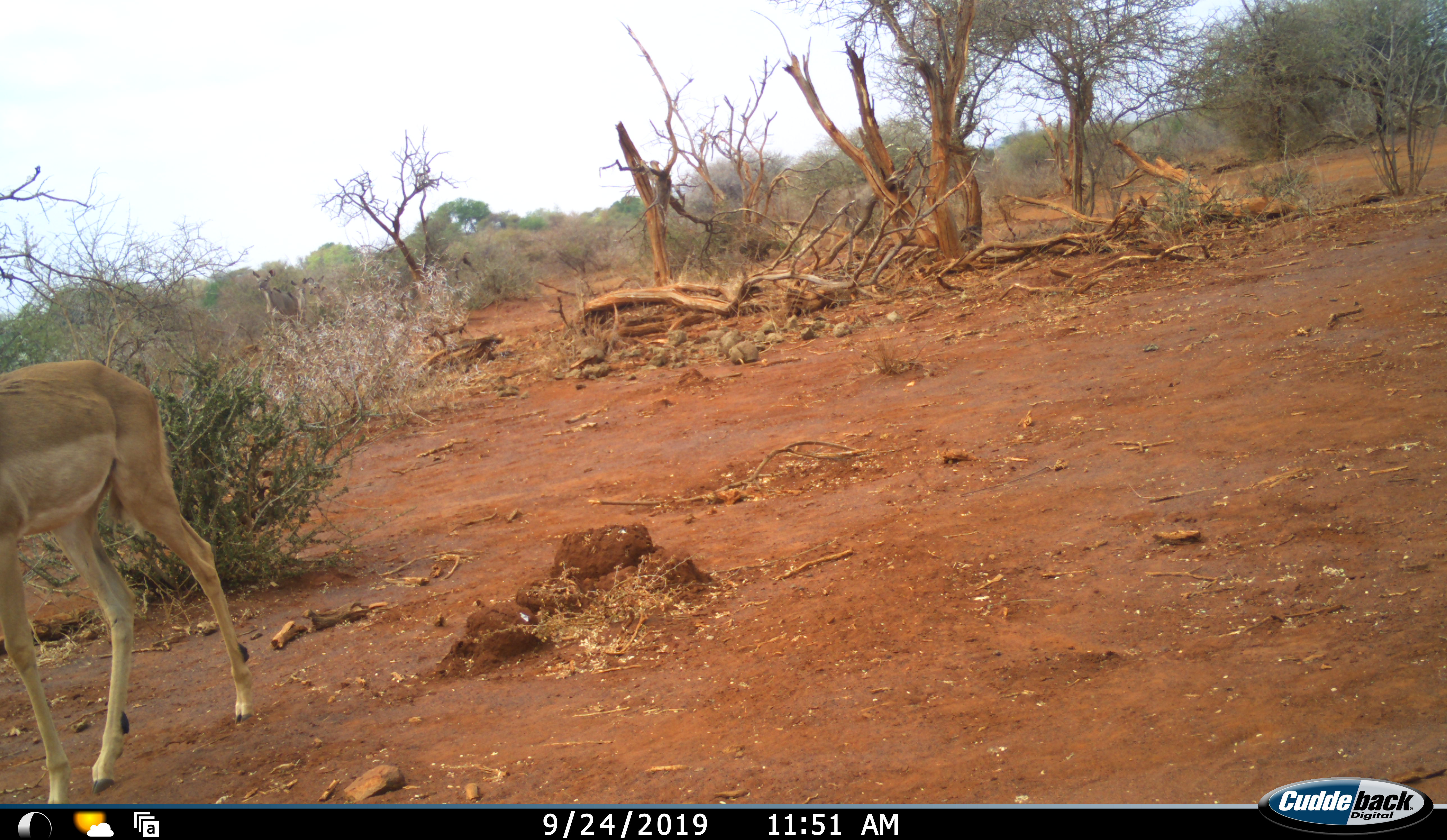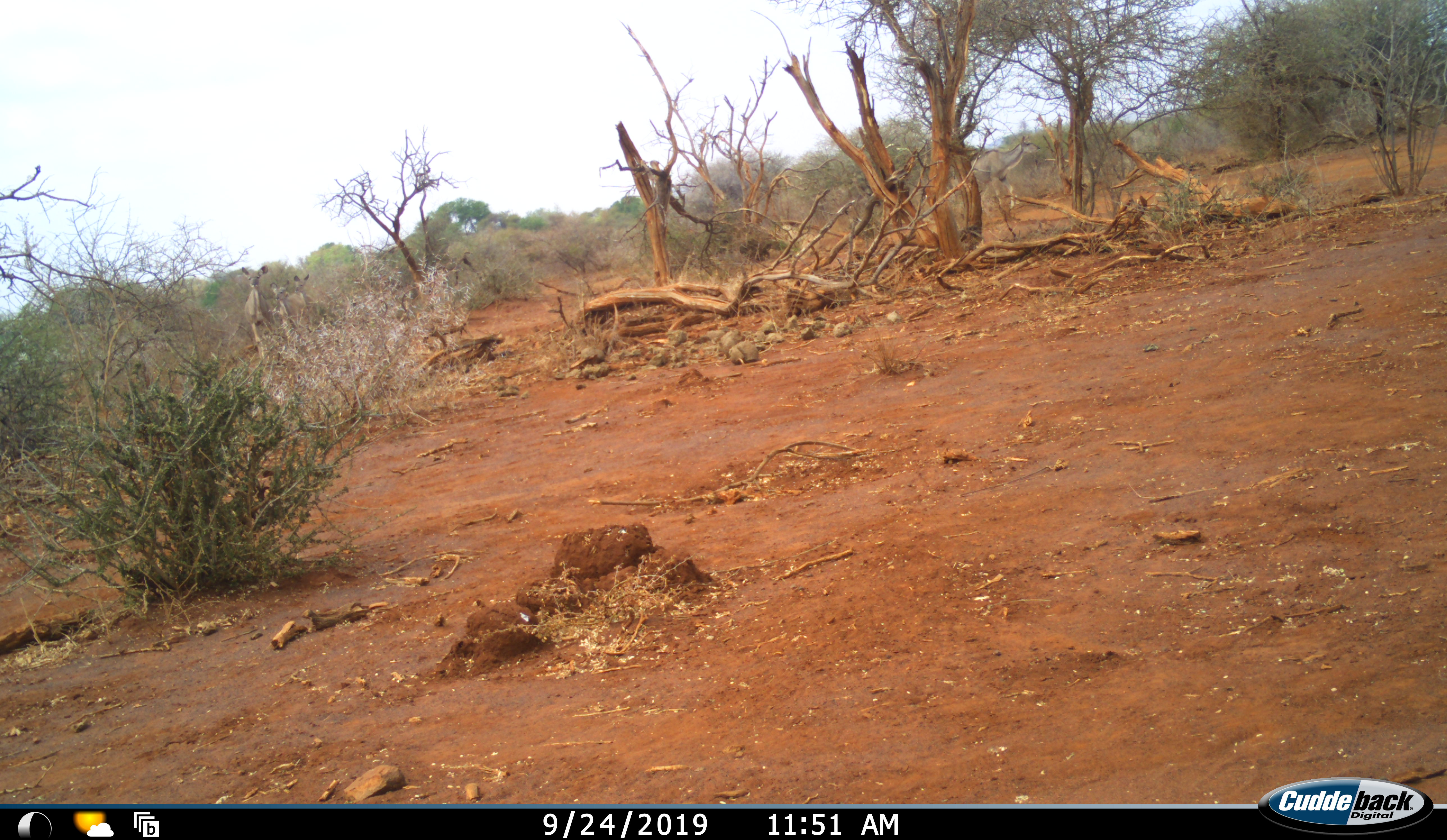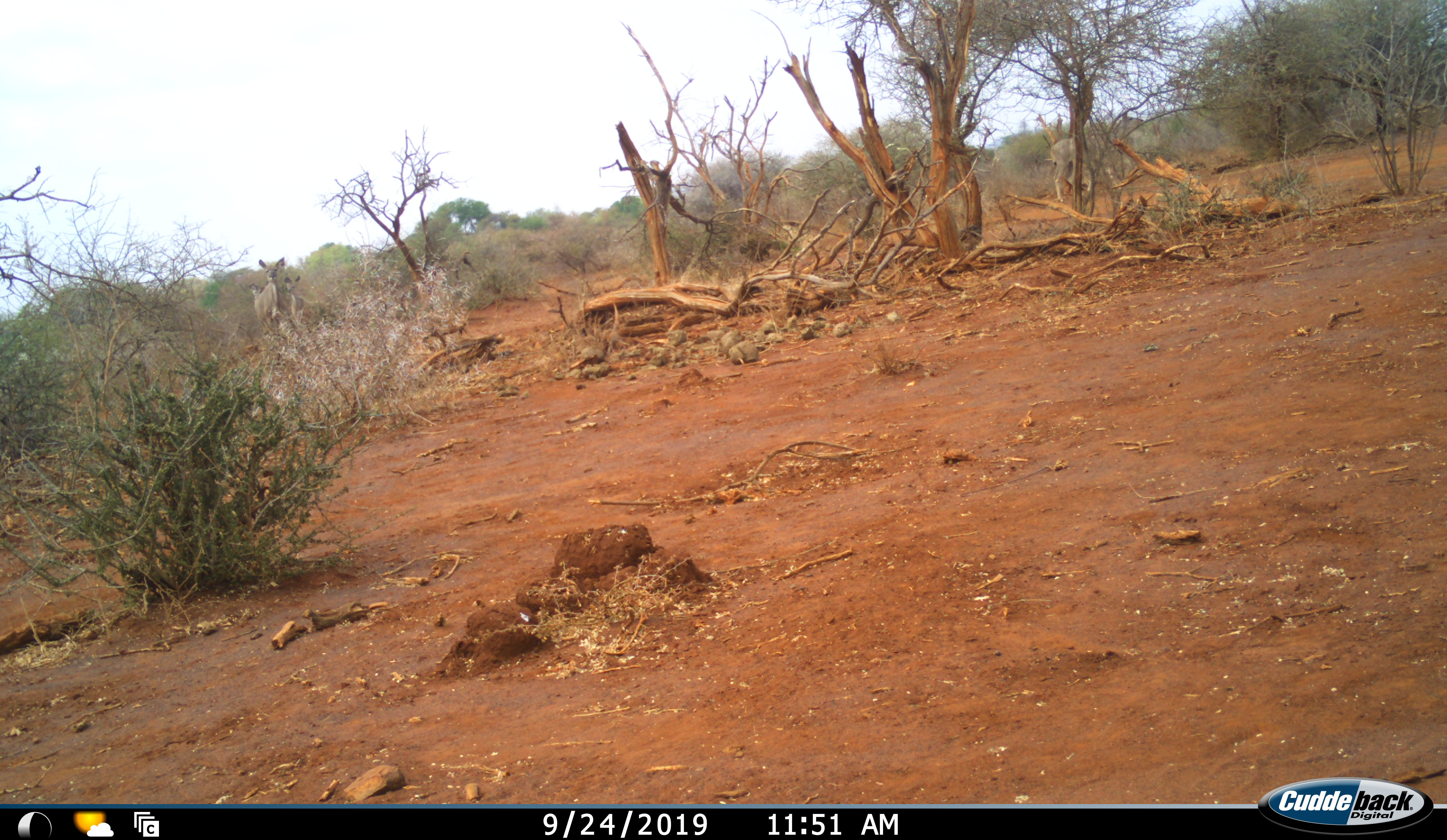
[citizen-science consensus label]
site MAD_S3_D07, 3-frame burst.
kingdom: Animalia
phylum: Chordata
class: Mammalia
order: Artiodactyla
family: Bovidae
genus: Aepyceros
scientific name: Aepyceros melampus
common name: impala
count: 1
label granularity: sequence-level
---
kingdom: Animalia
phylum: Chordata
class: Mammalia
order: Artiodactyla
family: Bovidae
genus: Tragelaphus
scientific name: Tragelaphus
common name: kudu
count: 4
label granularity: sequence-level